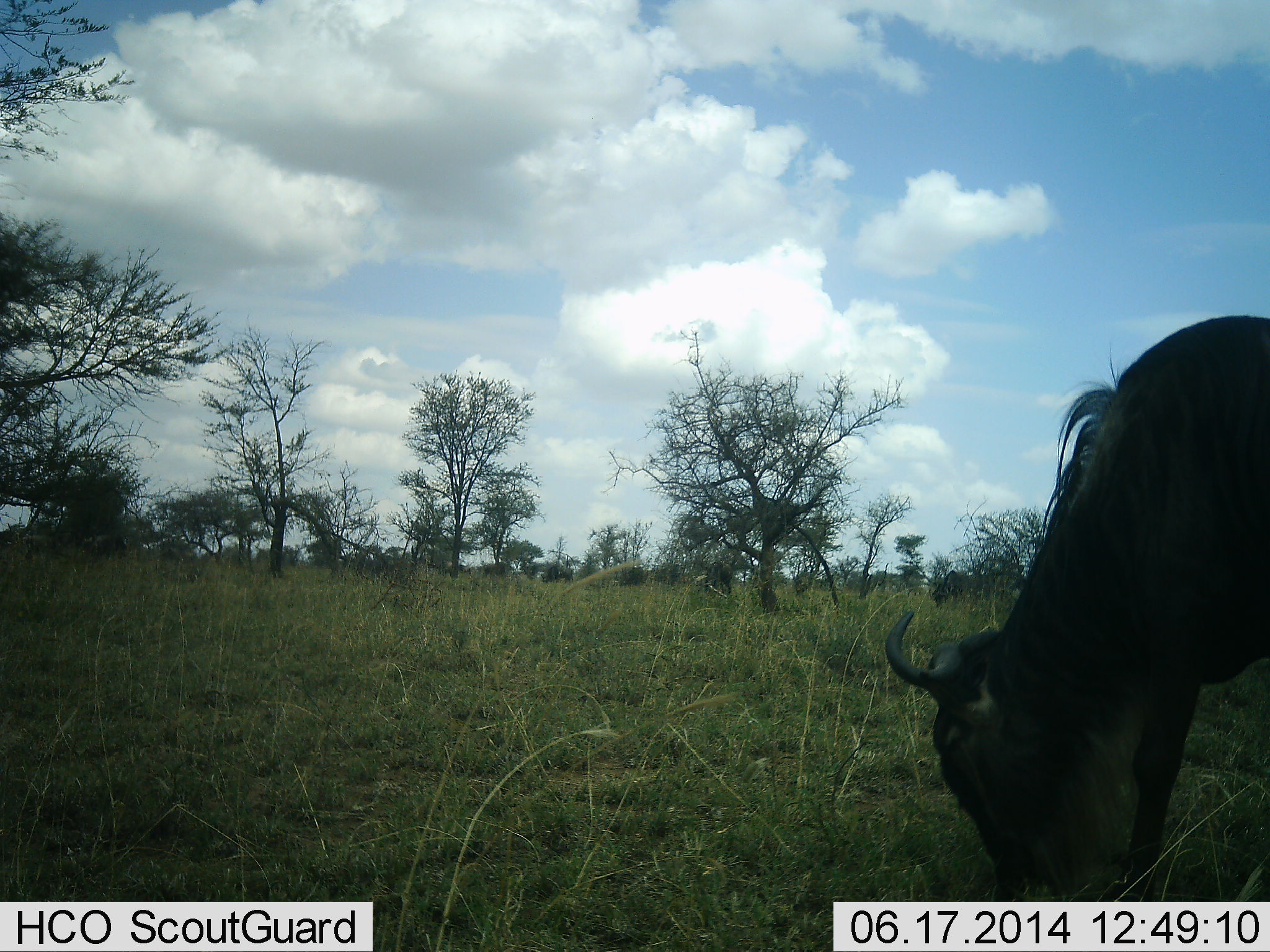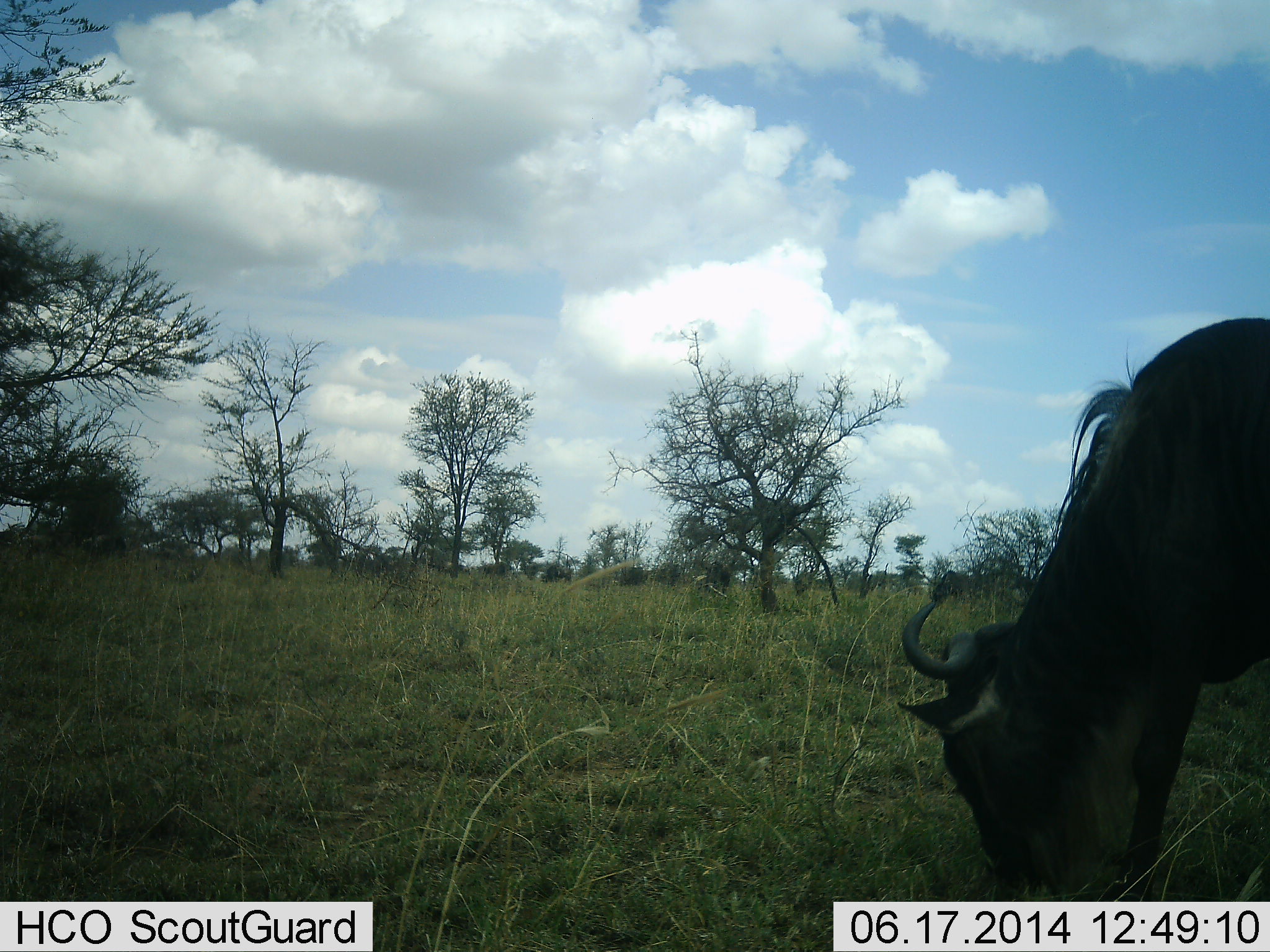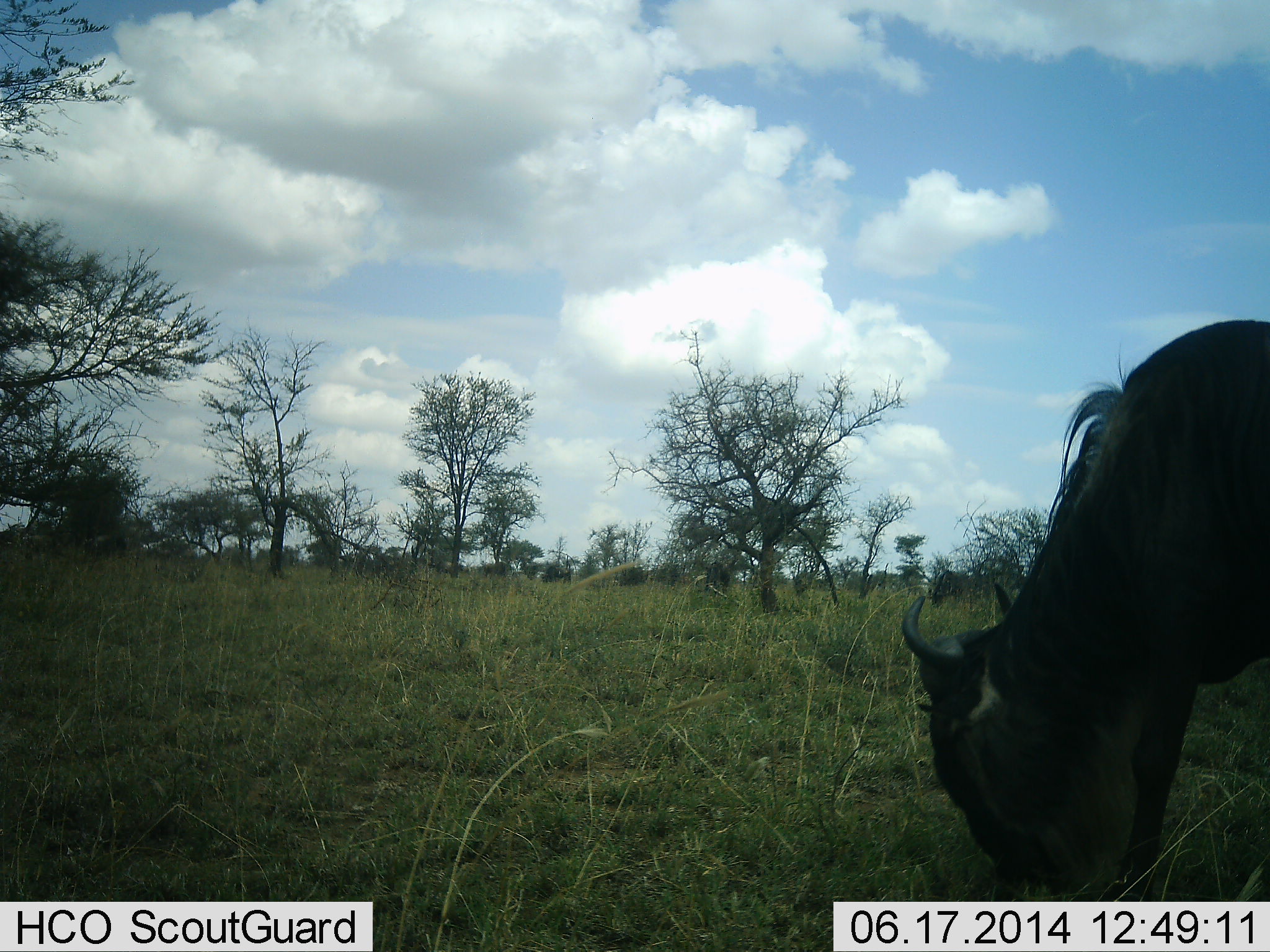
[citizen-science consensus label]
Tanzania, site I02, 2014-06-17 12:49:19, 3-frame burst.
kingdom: Animalia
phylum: Chordata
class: Mammalia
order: Artiodactyla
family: Bovidae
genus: Connochaetes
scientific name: Connochaetes taurinus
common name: blue wildebeest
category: wildebeest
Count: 1.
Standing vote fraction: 30%.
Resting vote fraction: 0%.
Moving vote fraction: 0%.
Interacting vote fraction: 0%.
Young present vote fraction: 0%.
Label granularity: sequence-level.